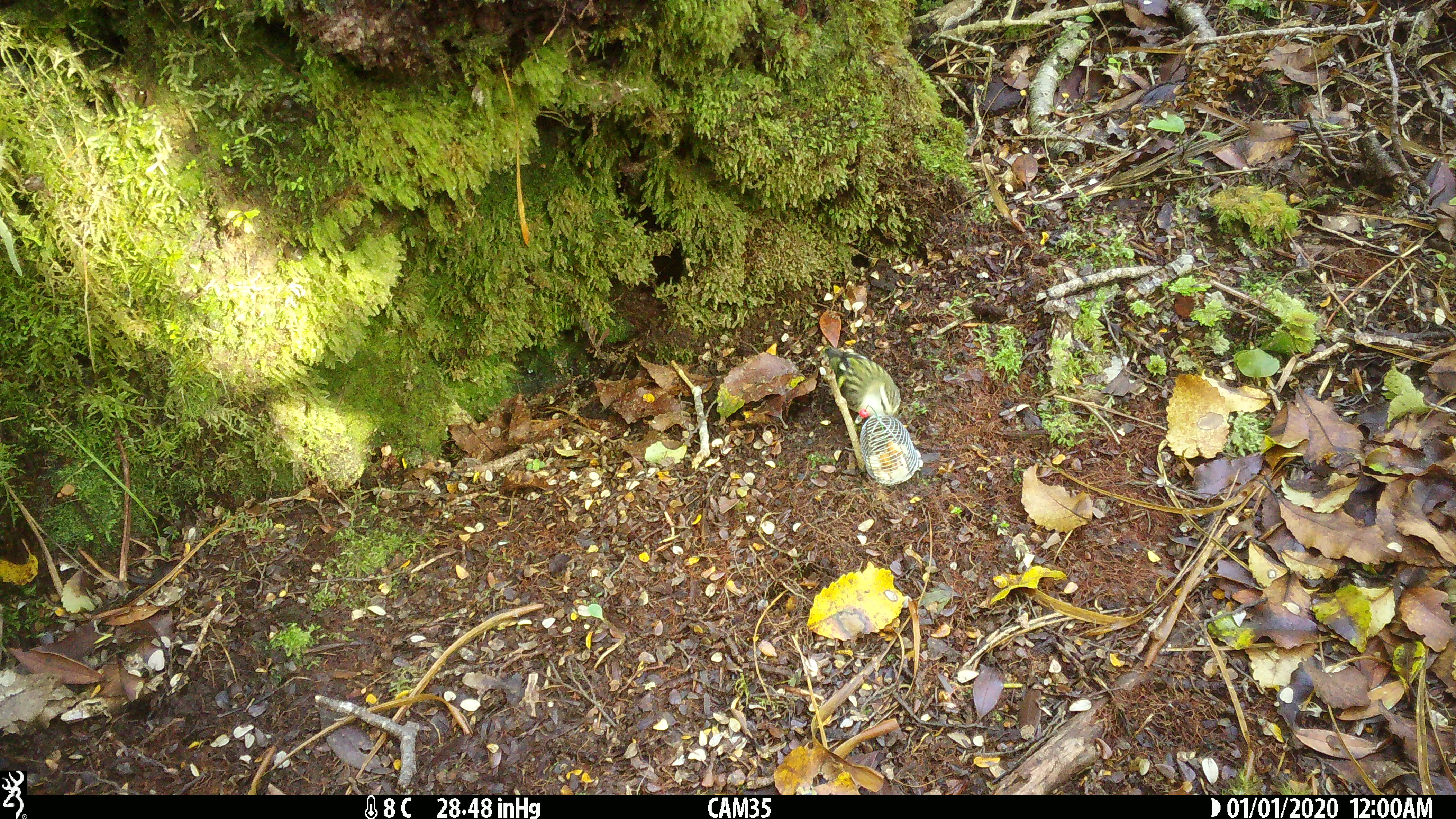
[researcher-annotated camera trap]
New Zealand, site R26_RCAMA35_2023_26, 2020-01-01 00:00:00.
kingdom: Animalia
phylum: Chordata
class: Aves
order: Passeriformes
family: Acanthisittidae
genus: Acanthisitta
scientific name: Acanthisitta chloris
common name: rifleman